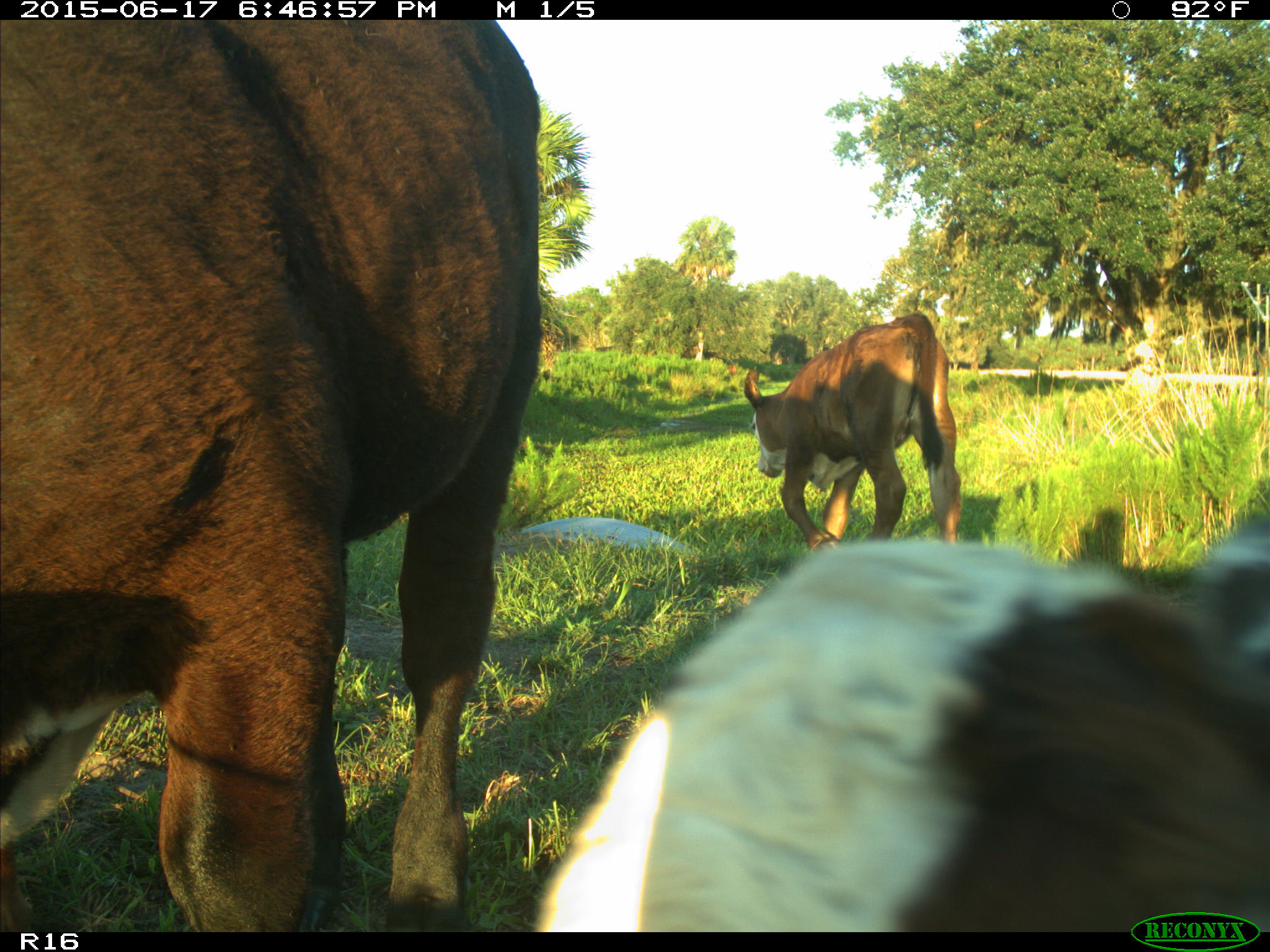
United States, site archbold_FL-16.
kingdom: Animalia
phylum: Chordata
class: Mammalia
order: Artiodactyla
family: Bovidae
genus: Bos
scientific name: Bos taurus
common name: domestic cow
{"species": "Bos taurus (domestic cow)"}